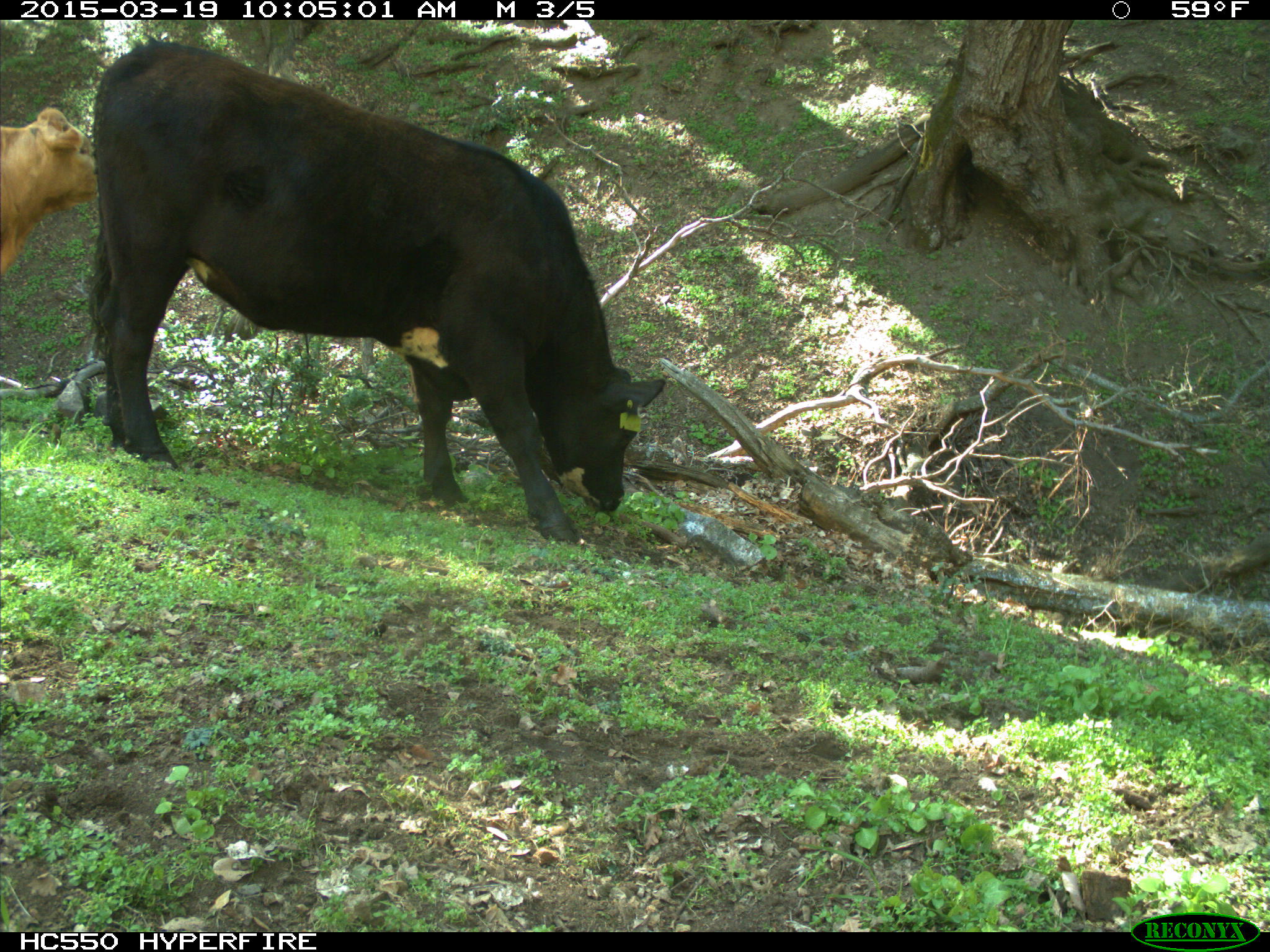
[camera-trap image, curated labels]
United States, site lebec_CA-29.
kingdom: Animalia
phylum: Chordata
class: Mammalia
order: Artiodactyla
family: Bovidae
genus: Bos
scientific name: Bos taurus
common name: domestic cow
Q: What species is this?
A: Bos taurus (domestic cow).